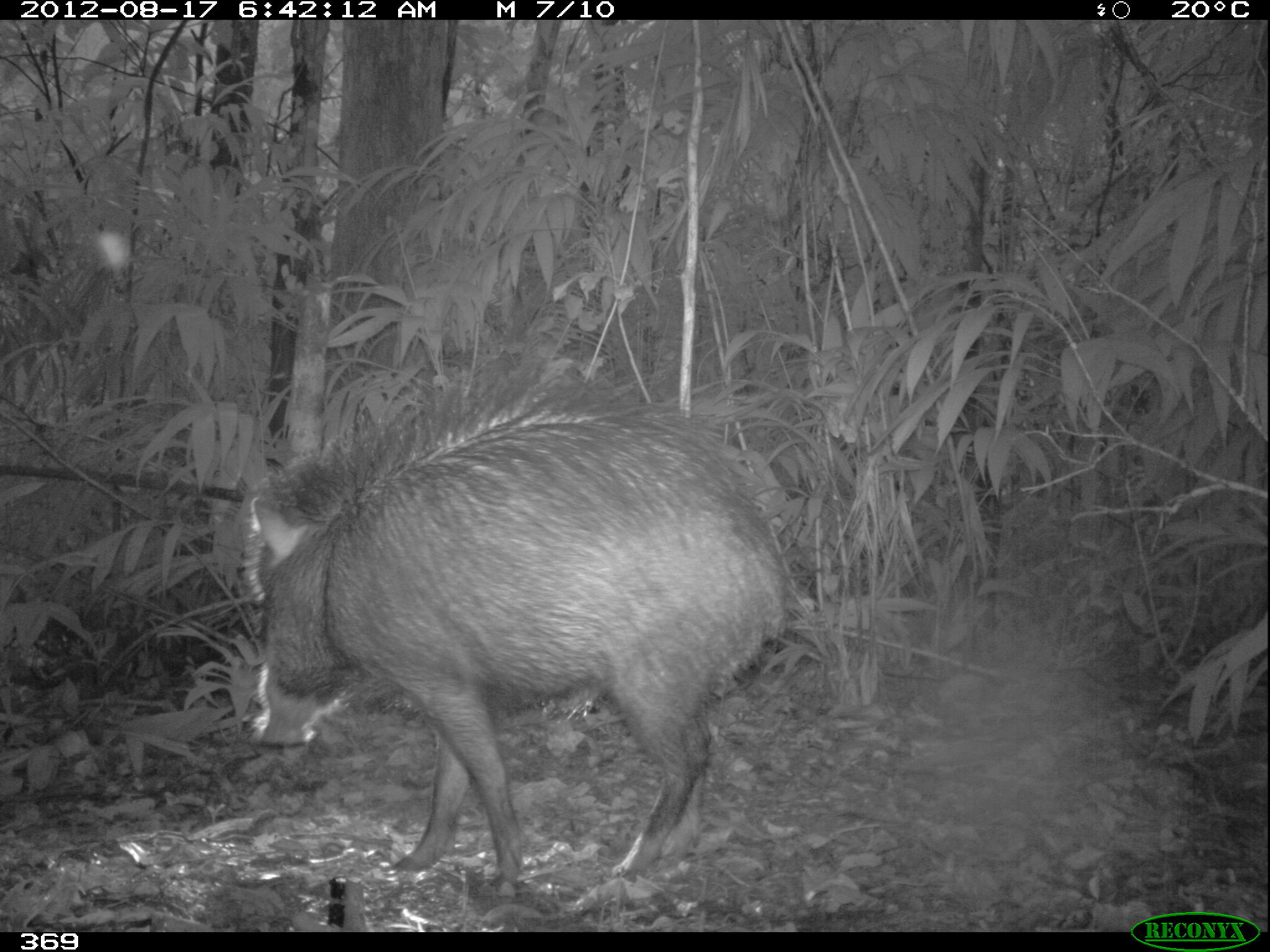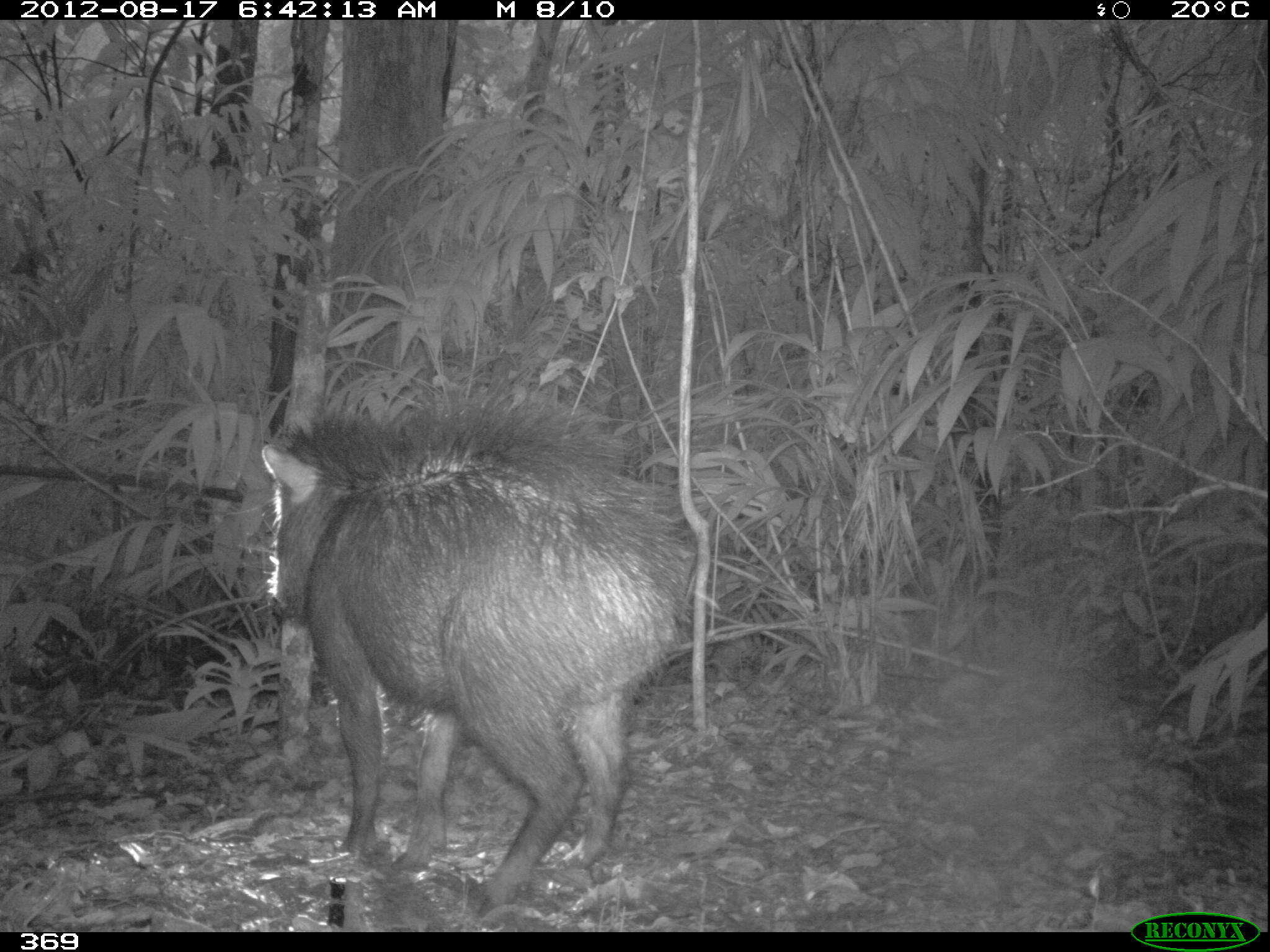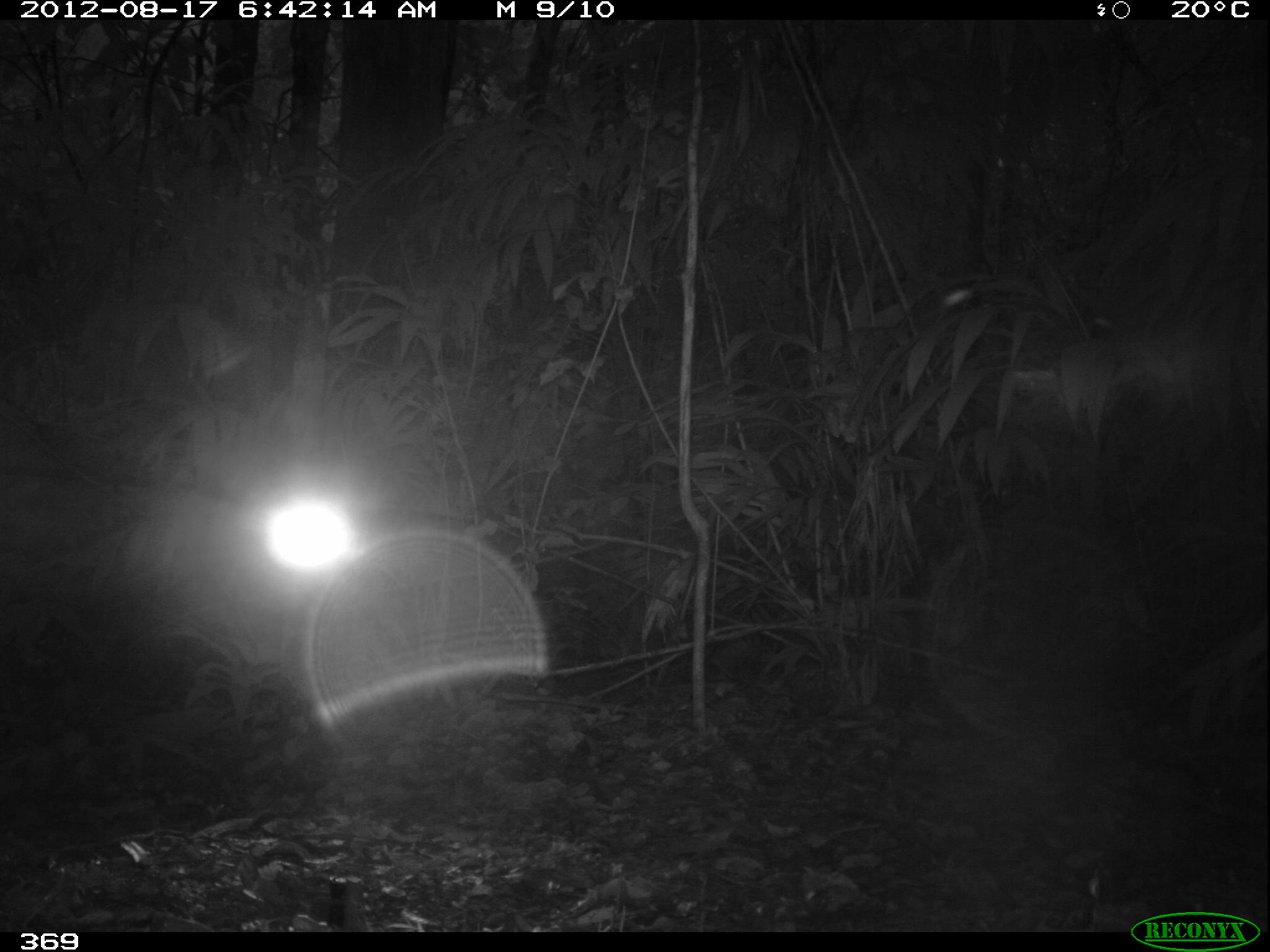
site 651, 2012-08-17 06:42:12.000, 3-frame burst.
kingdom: Animalia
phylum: Chordata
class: Mammalia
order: Artiodactyla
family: Tayassuidae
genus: Tayassu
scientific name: Tayassu pecari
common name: white-lipped peccary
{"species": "Tayassu pecari (white-lipped peccary)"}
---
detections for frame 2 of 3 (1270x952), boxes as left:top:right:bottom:
tayassu pecari: 256:386:694:912